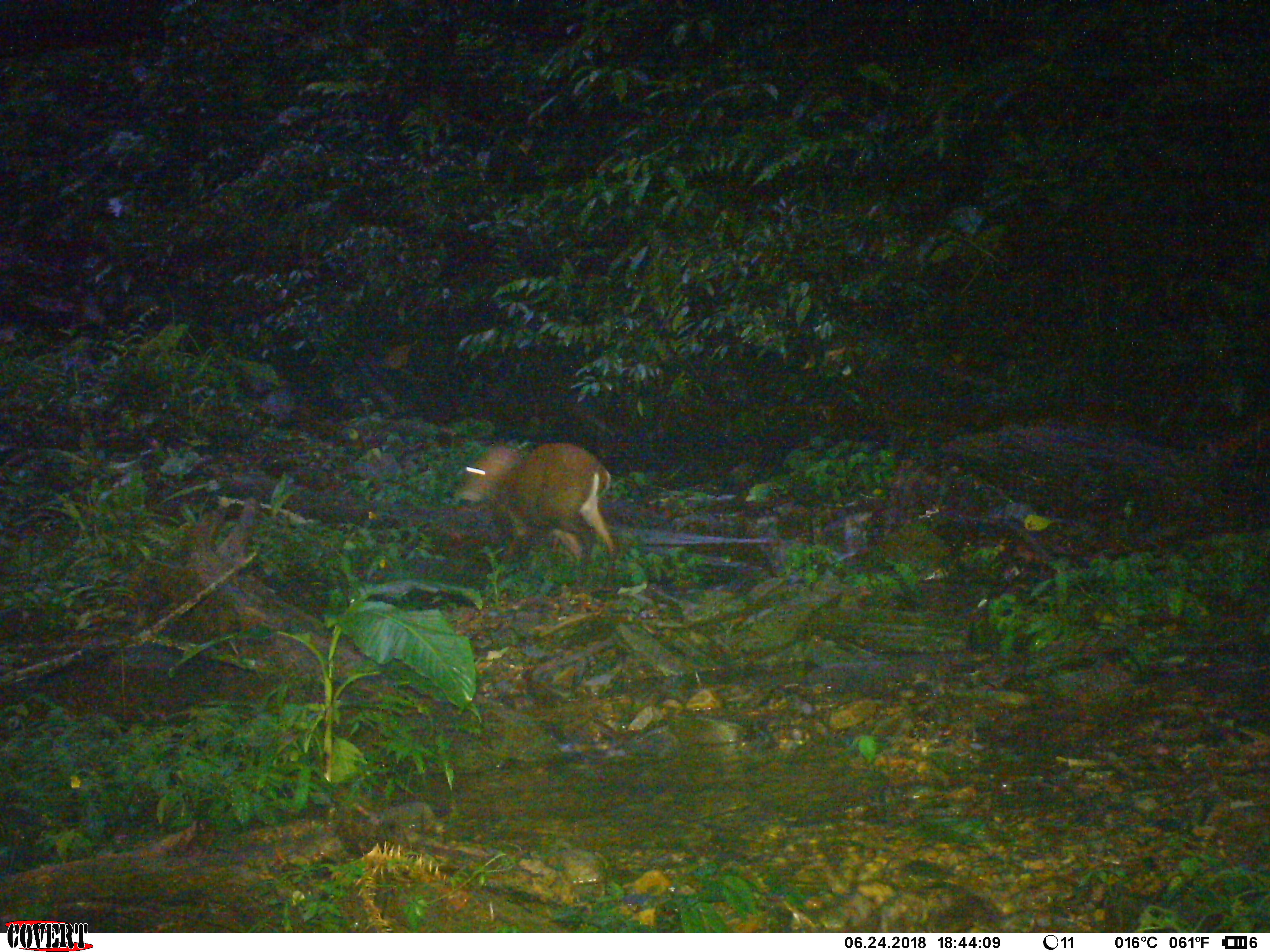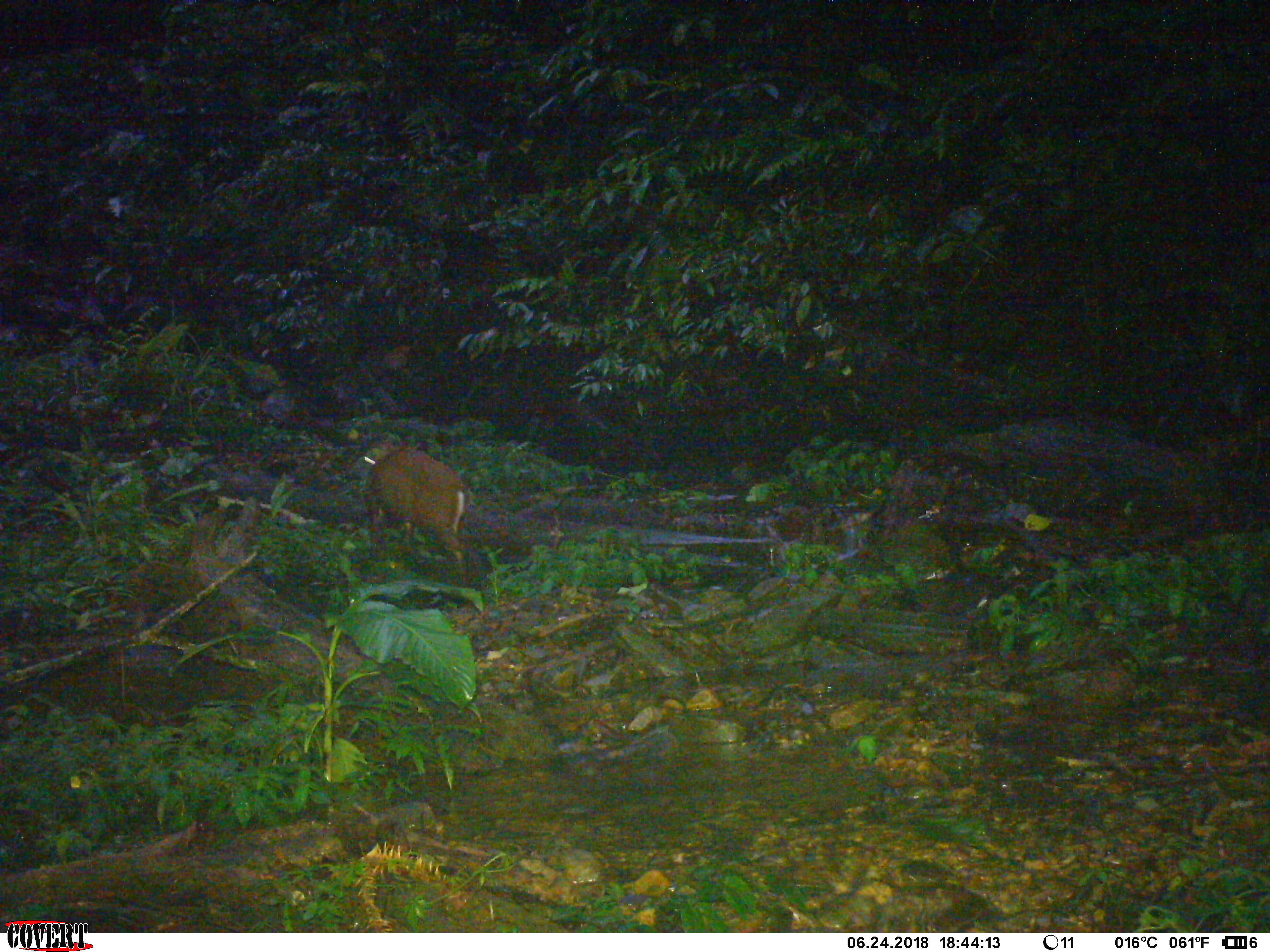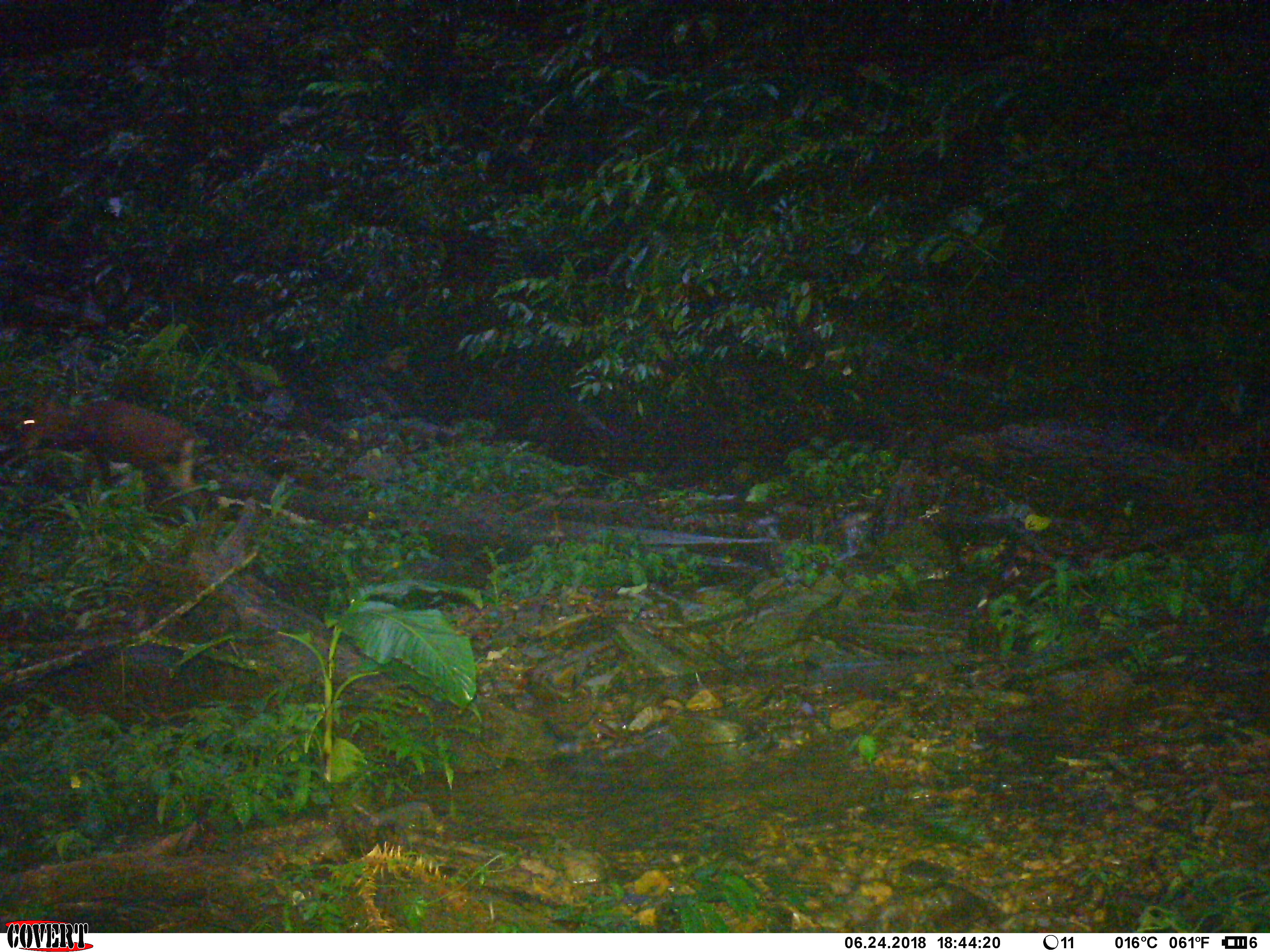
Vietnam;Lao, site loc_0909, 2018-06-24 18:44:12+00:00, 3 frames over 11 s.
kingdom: Animalia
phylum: Chordata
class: Mammalia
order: Artiodactyla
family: Cervidae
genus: Muntiacus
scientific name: Muntiacus rooseveltorum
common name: roosevelt's muntjac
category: roosevelts muntjac group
Roosevelts muntjac group (roosevelt's muntjac) (Muntiacus rooseveltorum). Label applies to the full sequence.